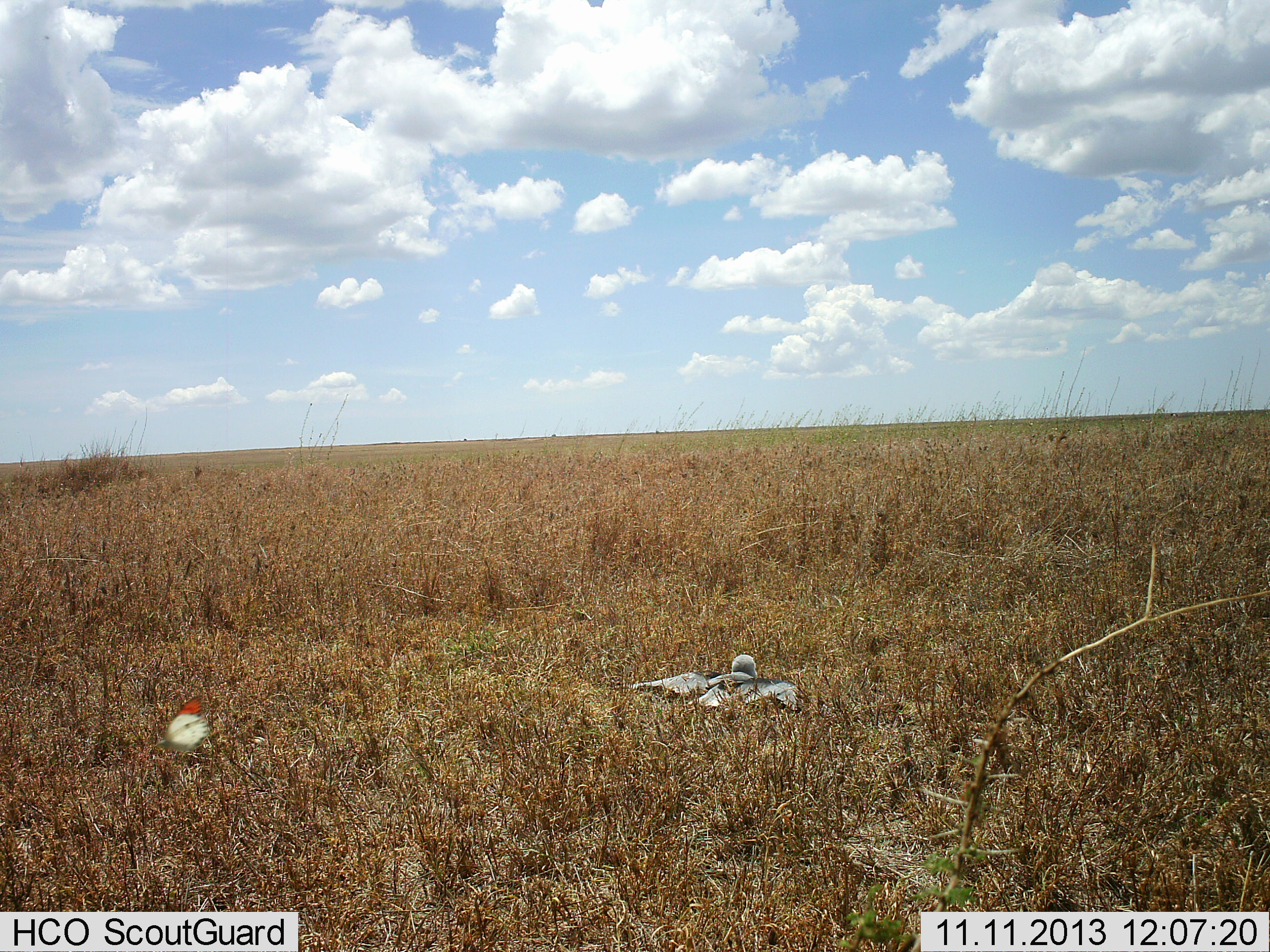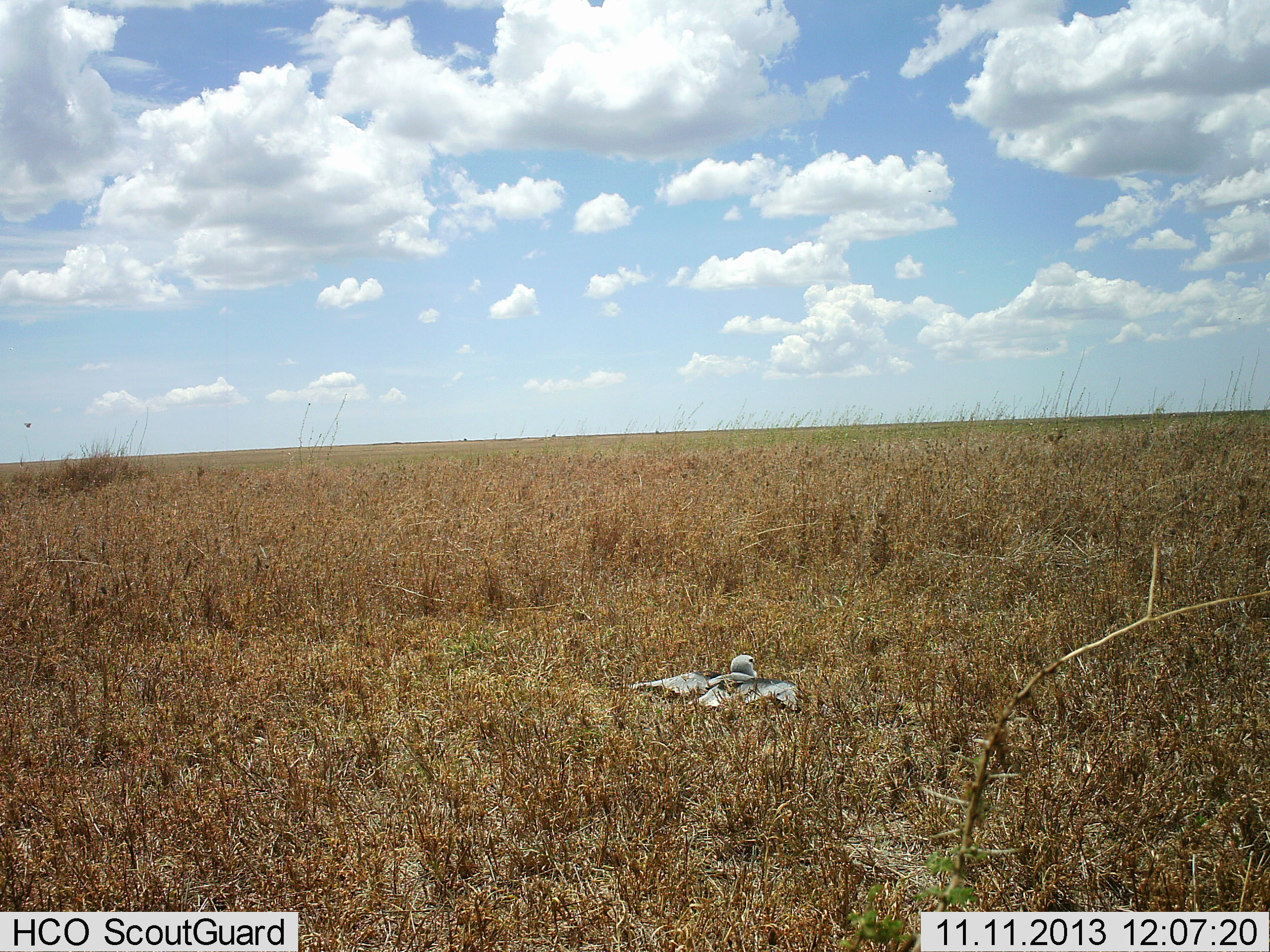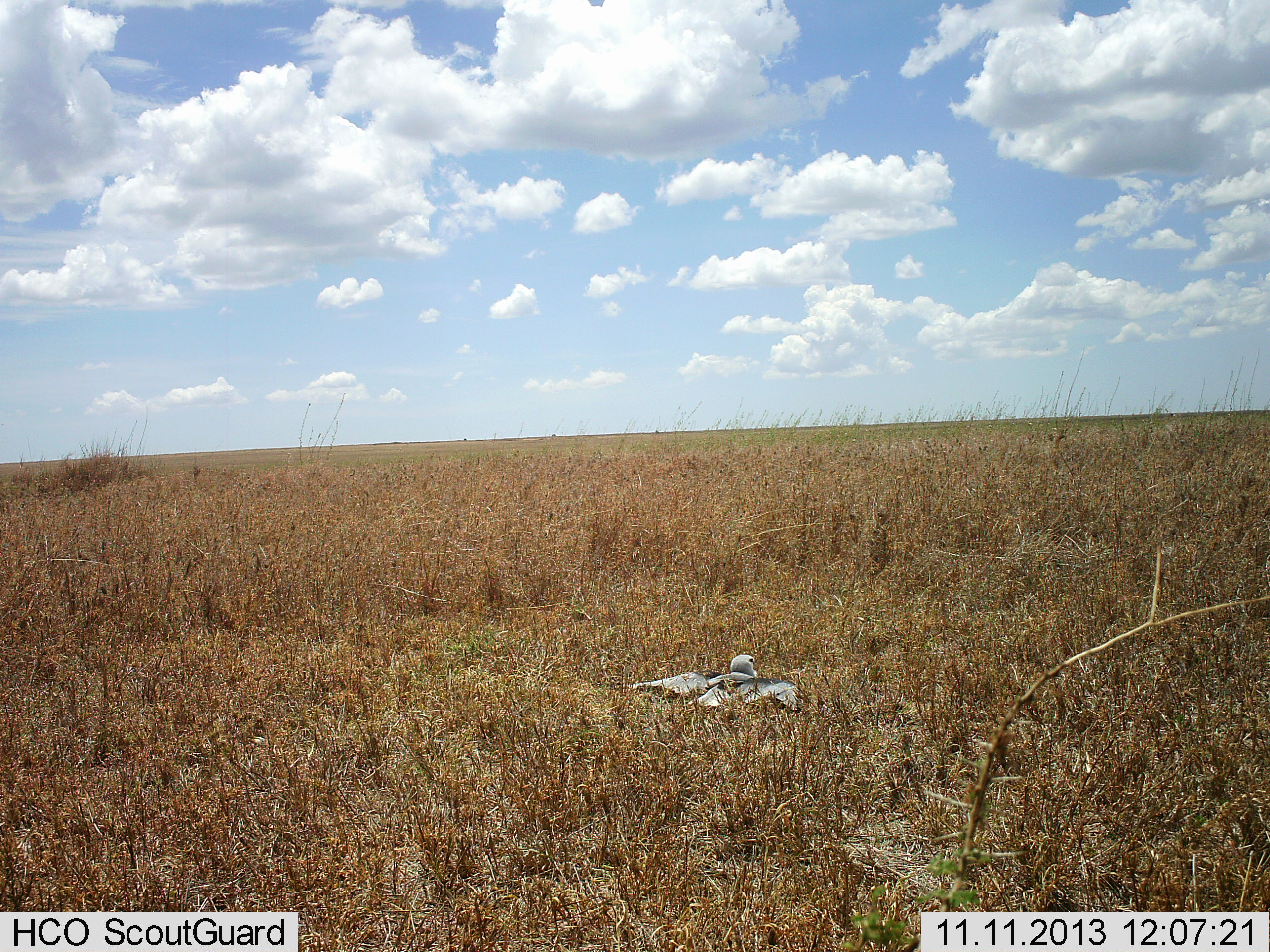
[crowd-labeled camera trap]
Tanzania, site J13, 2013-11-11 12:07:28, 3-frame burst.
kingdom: Animalia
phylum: Chordata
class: Aves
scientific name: Aves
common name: bird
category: otherbird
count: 1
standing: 9%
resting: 82%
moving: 0%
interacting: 9%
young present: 0%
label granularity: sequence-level